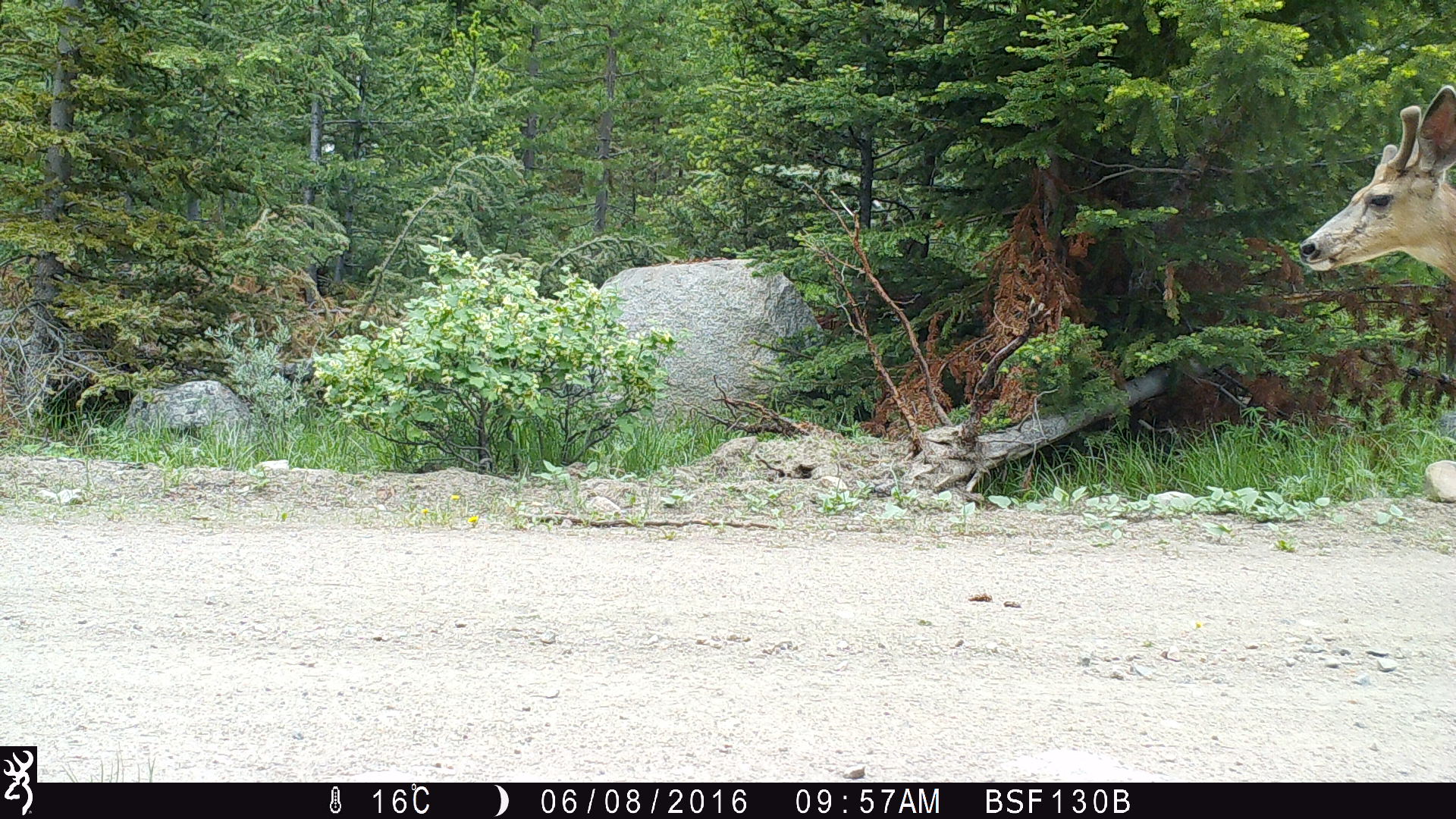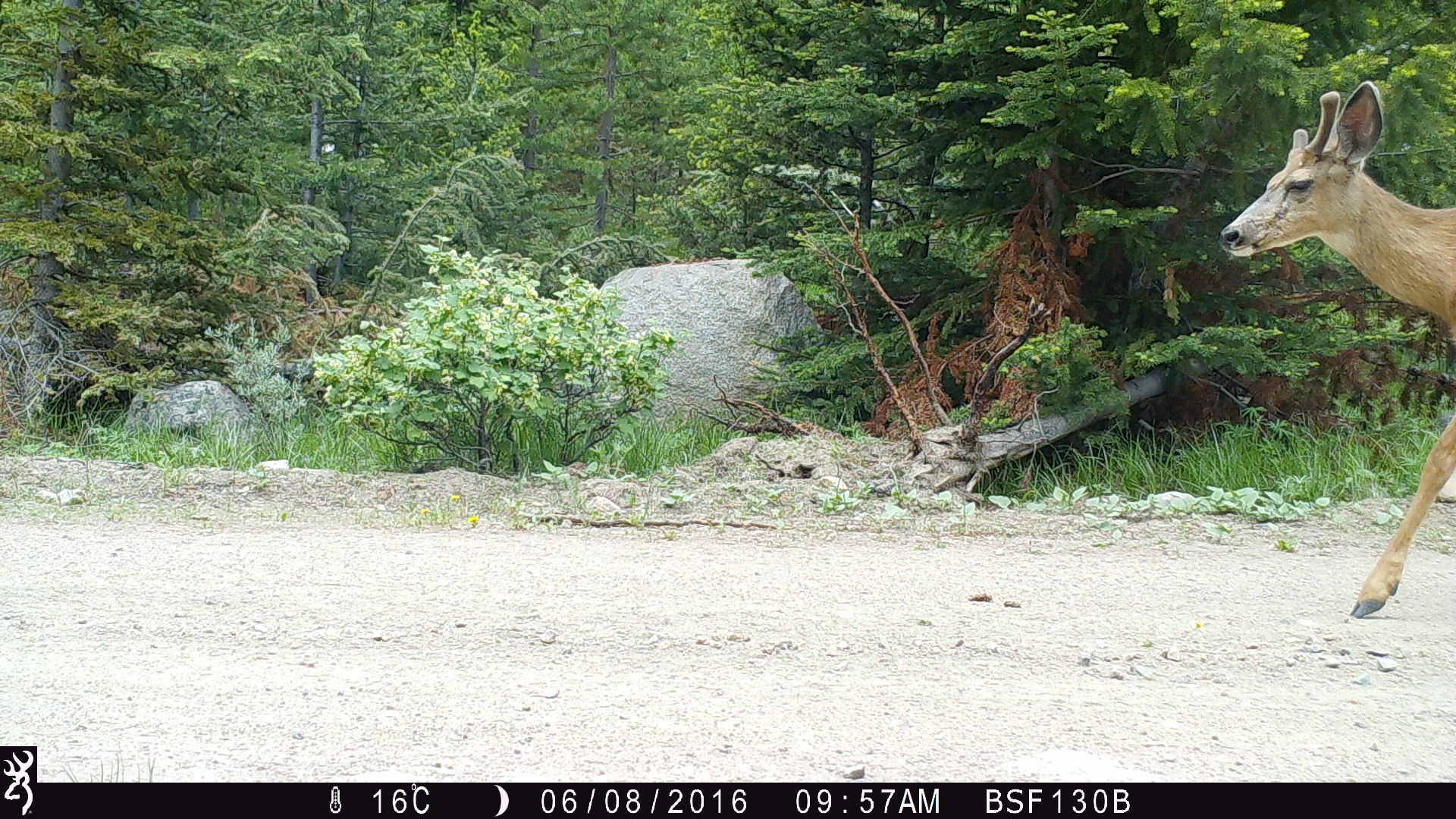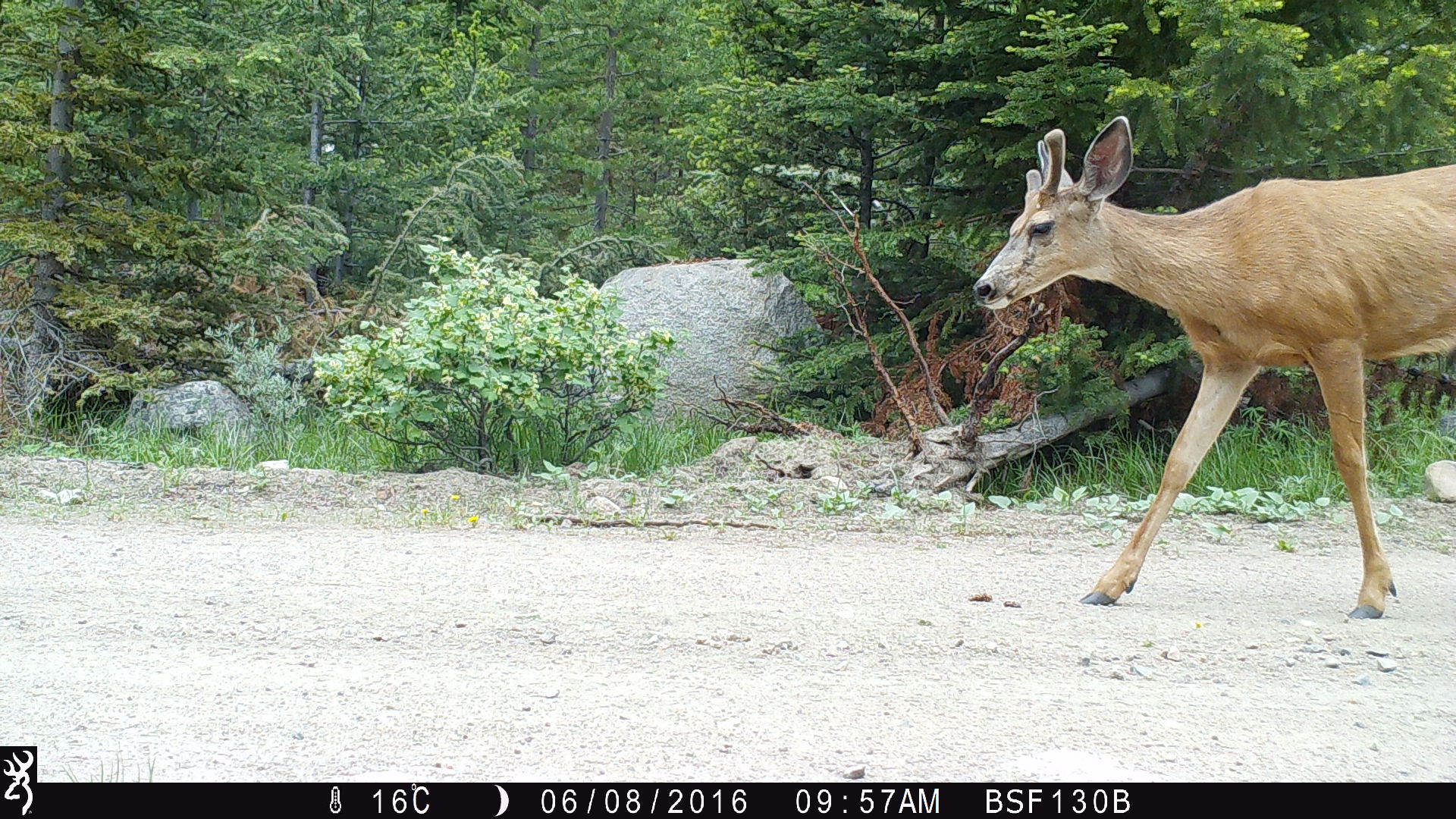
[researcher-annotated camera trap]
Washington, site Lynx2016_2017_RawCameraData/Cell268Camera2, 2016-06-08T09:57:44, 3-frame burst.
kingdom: Animalia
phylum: Chordata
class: Mammalia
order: Artiodactyla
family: Cervidae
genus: Odocoileus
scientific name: Odocoileus hemionus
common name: mule deer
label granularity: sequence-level